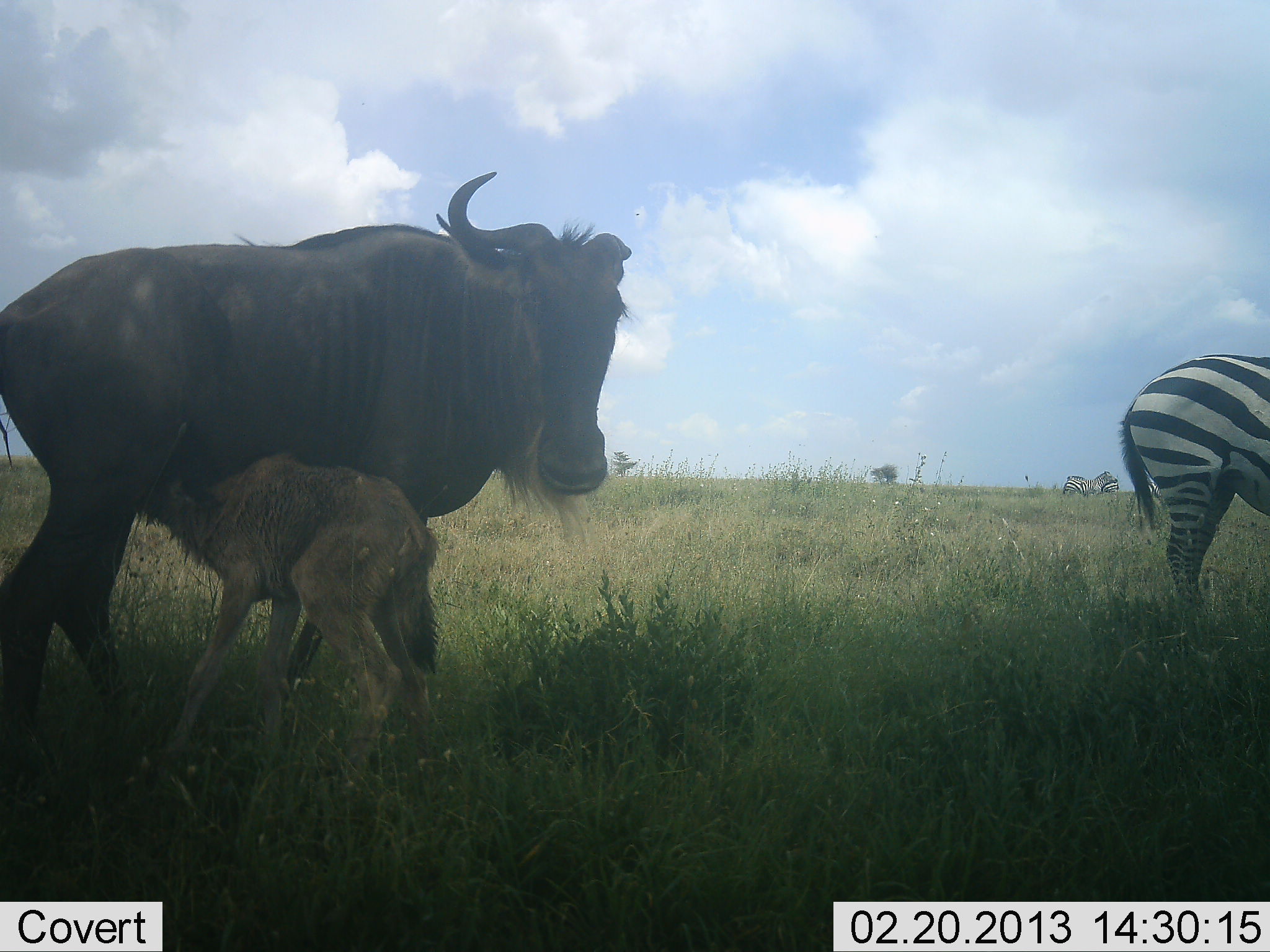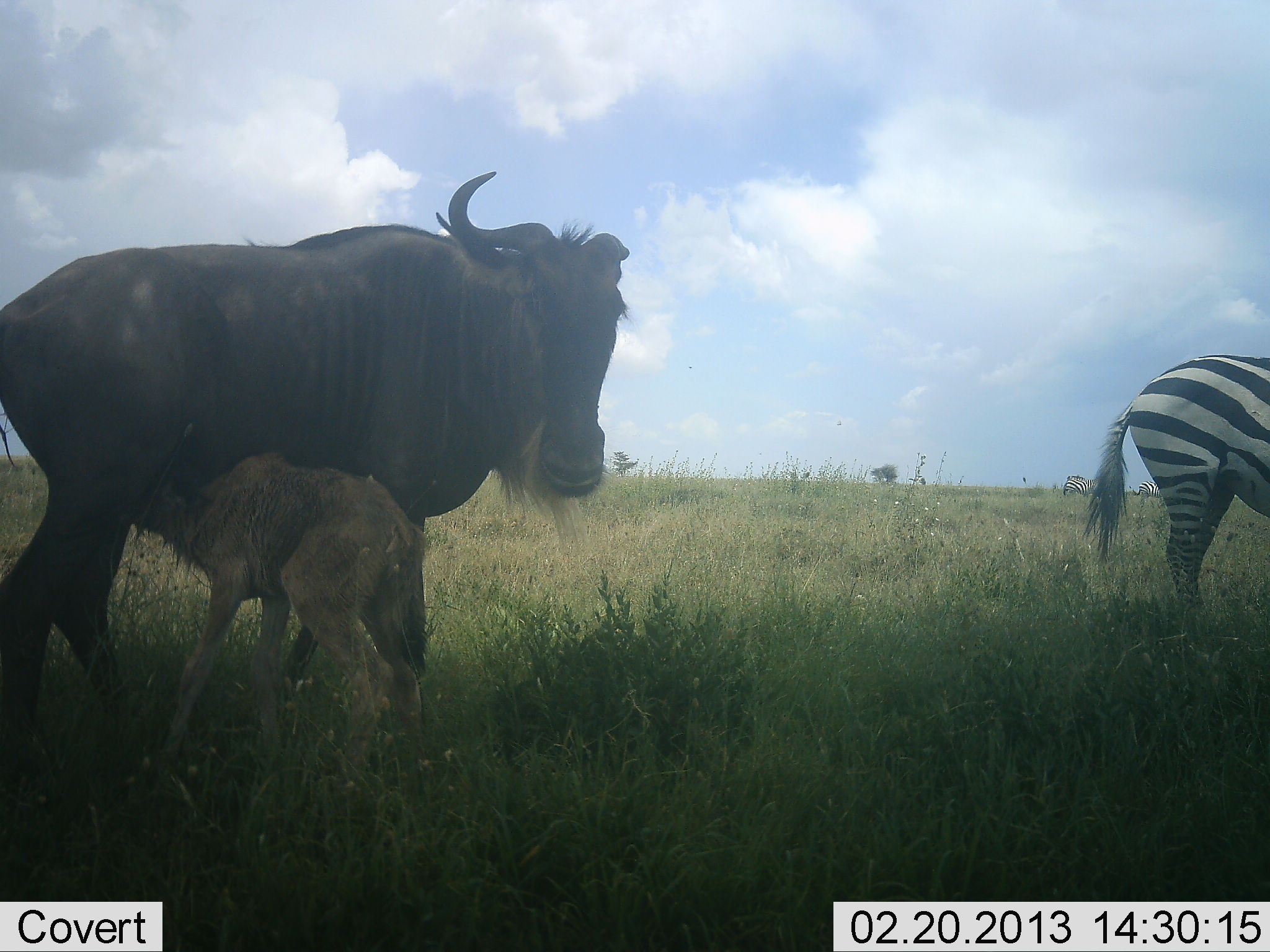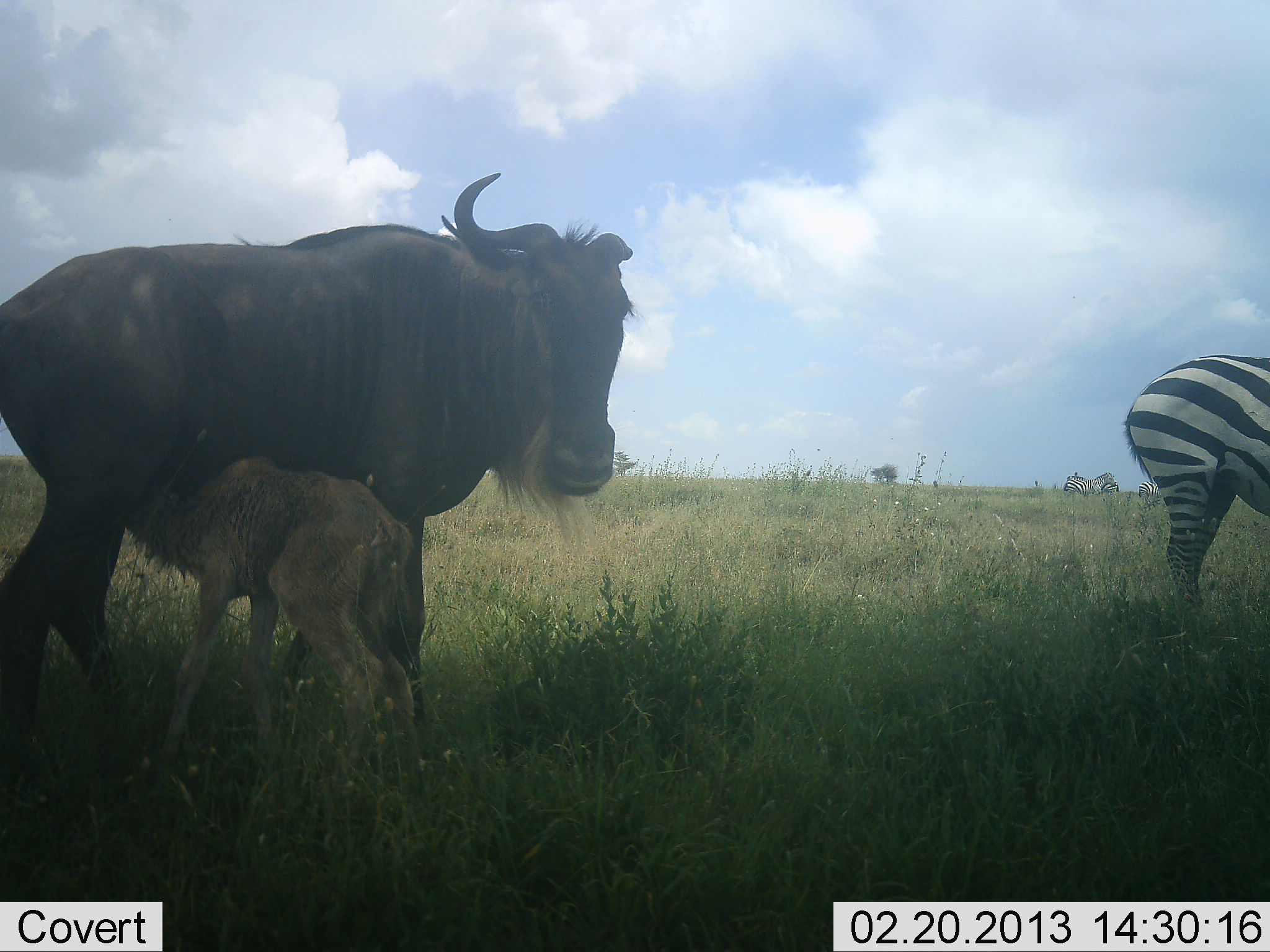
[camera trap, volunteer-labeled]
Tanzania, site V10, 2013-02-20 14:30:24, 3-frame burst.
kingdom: Animalia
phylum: Chordata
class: Mammalia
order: Artiodactyla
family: Bovidae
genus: Connochaetes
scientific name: Connochaetes taurinus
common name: blue wildebeest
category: wildebeest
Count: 2.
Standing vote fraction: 71%.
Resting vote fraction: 3%.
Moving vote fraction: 0%.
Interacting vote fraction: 45%.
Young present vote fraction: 74%.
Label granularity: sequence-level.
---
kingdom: Animalia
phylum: Chordata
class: Mammalia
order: Perissodactyla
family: Equidae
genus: Equus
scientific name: Equus quagga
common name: plains zebra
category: zebra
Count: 1.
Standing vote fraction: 81%.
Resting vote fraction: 0%.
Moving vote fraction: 3%.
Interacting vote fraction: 6%.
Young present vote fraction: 0%.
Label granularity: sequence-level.